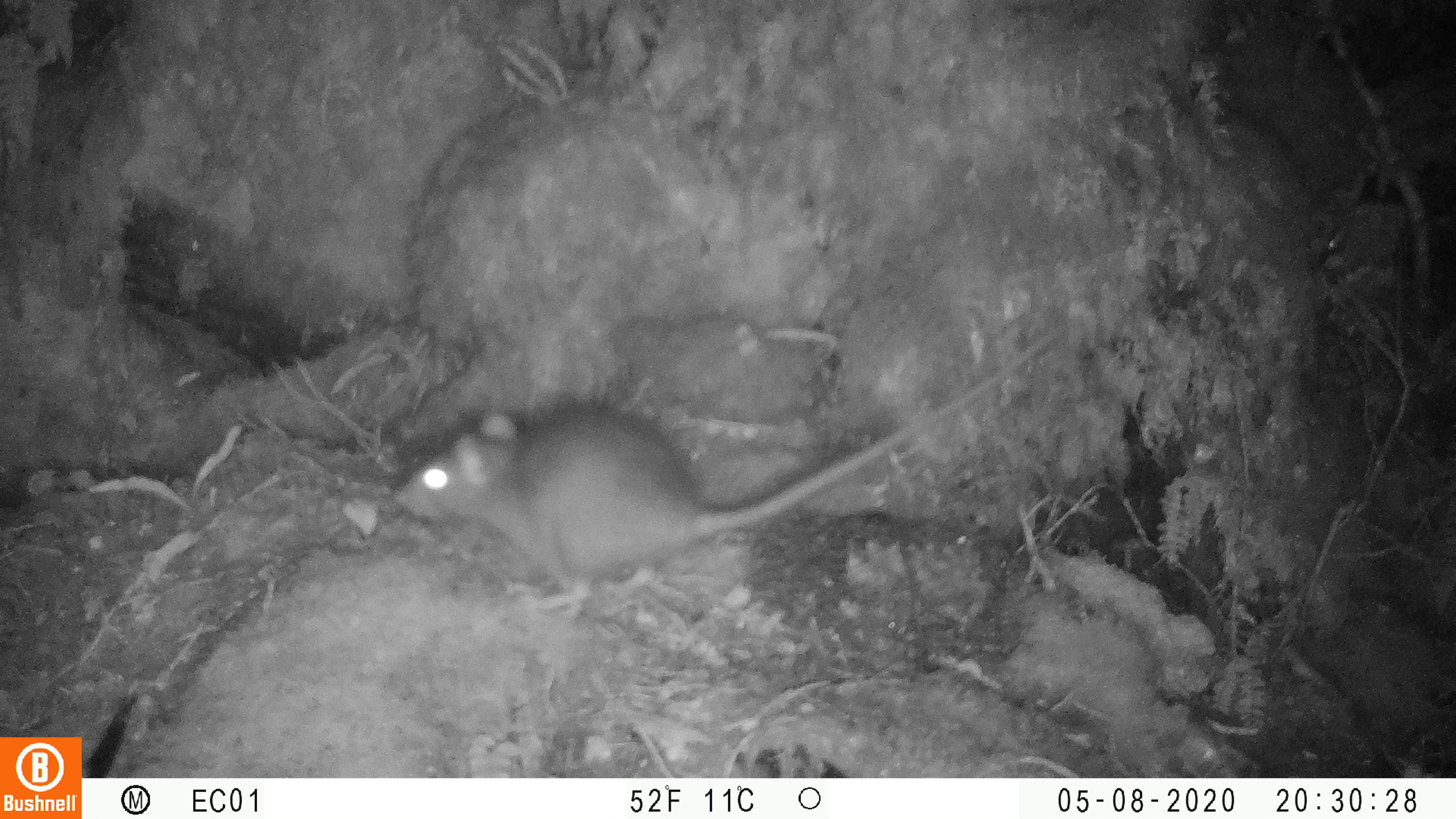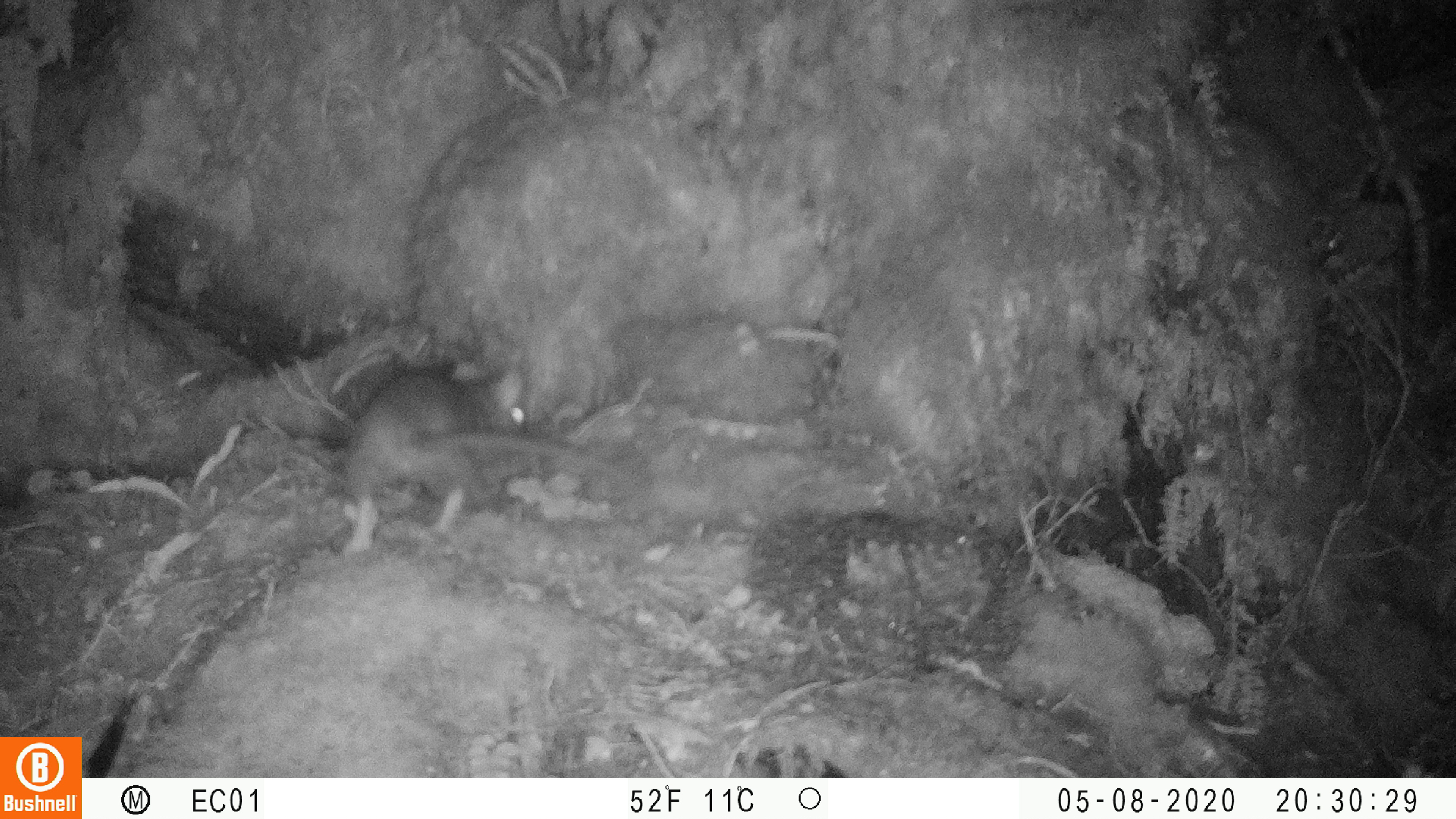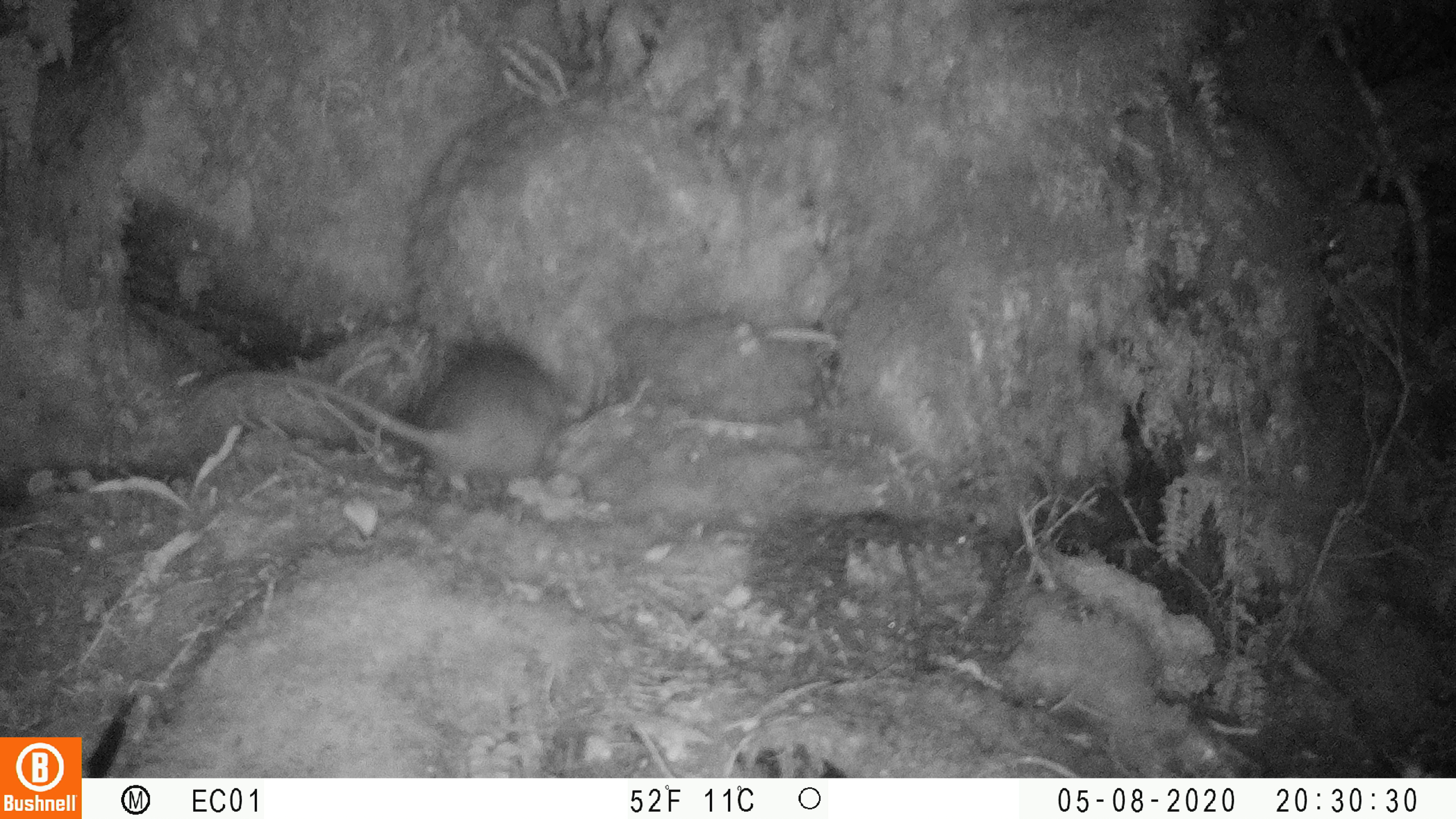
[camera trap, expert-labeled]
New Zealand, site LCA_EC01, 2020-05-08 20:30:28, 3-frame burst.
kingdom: Animalia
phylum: Chordata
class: Mammalia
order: Rodentia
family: Muridae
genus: Rattus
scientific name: Rattus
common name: rat